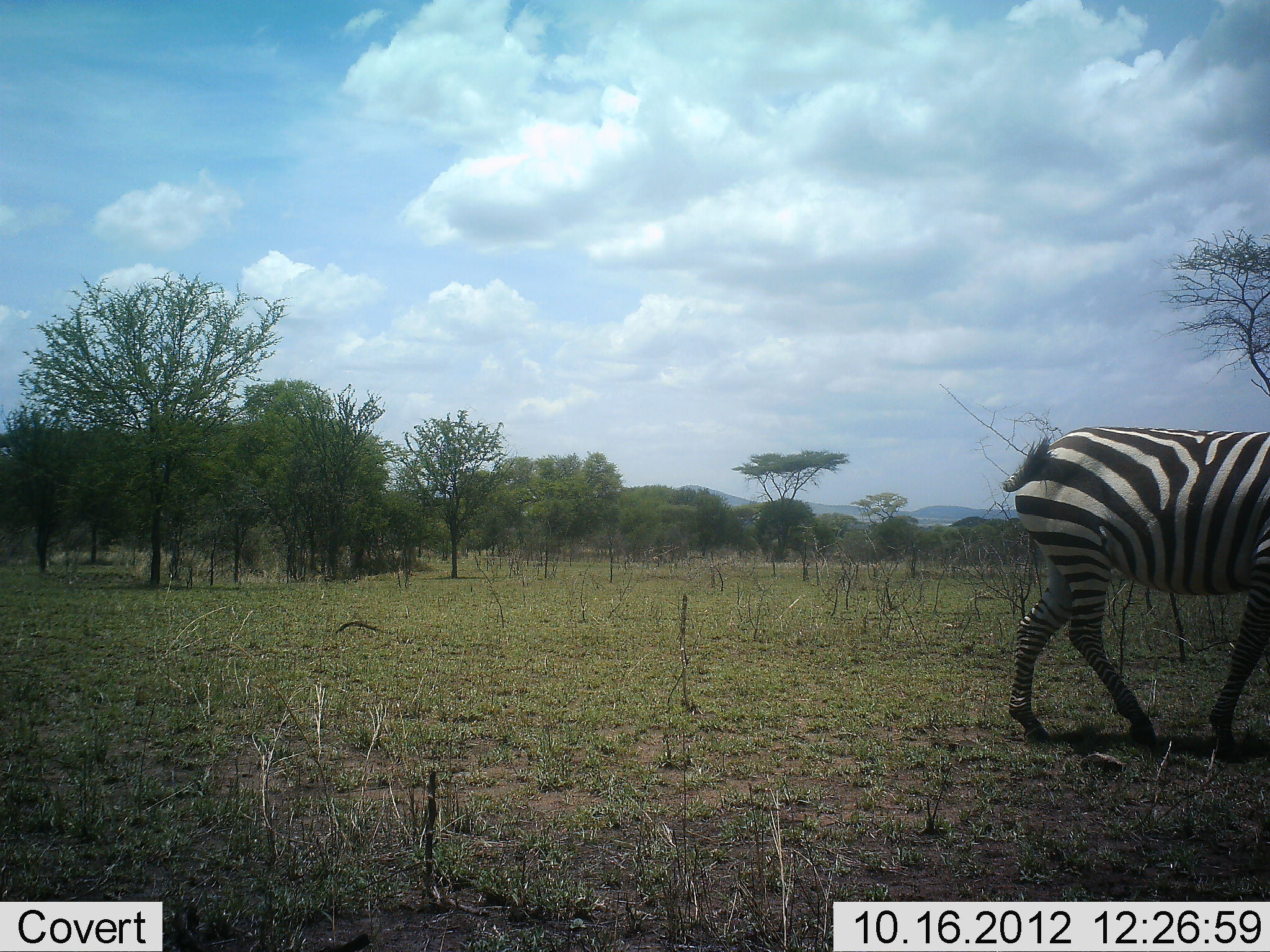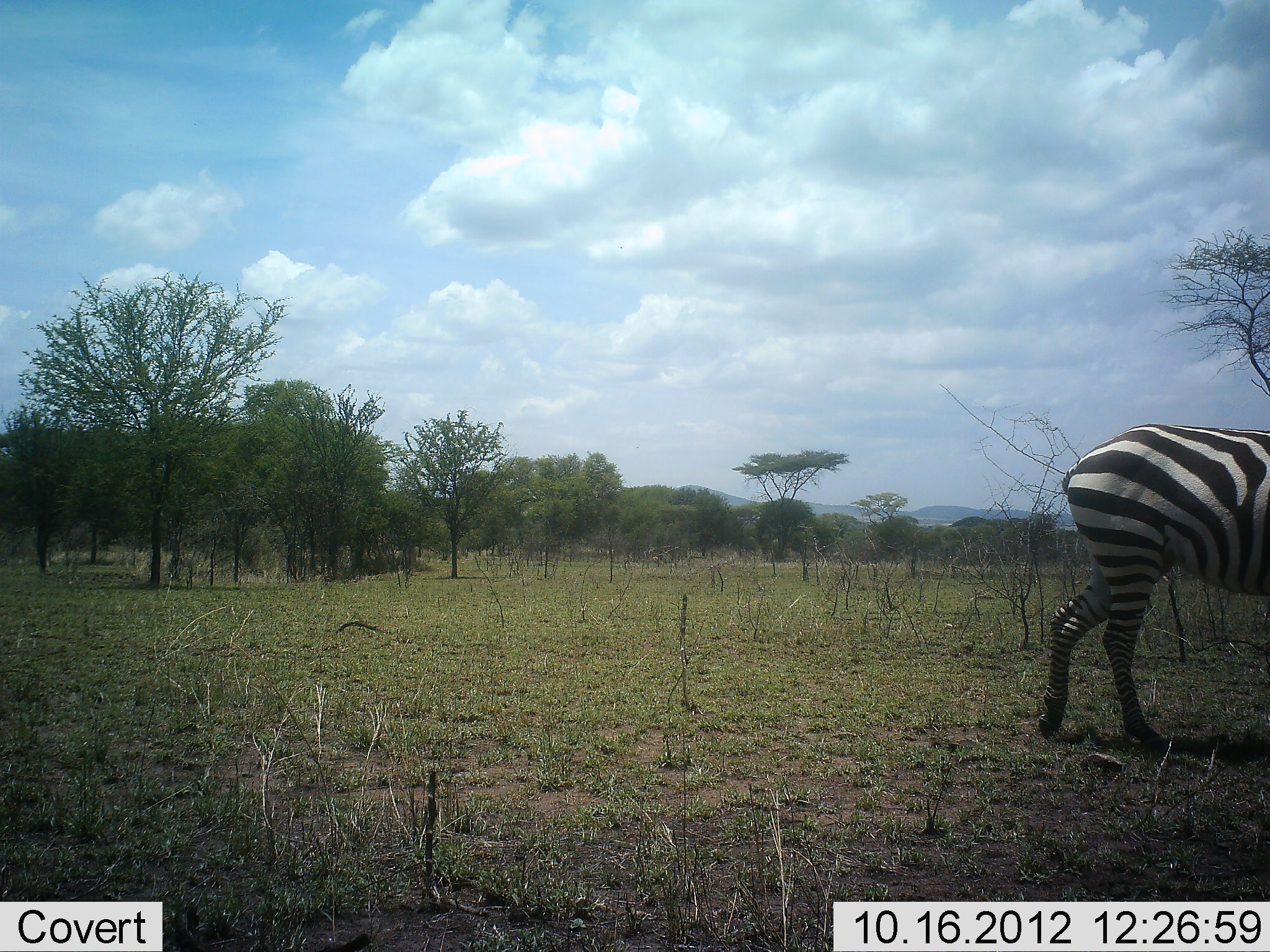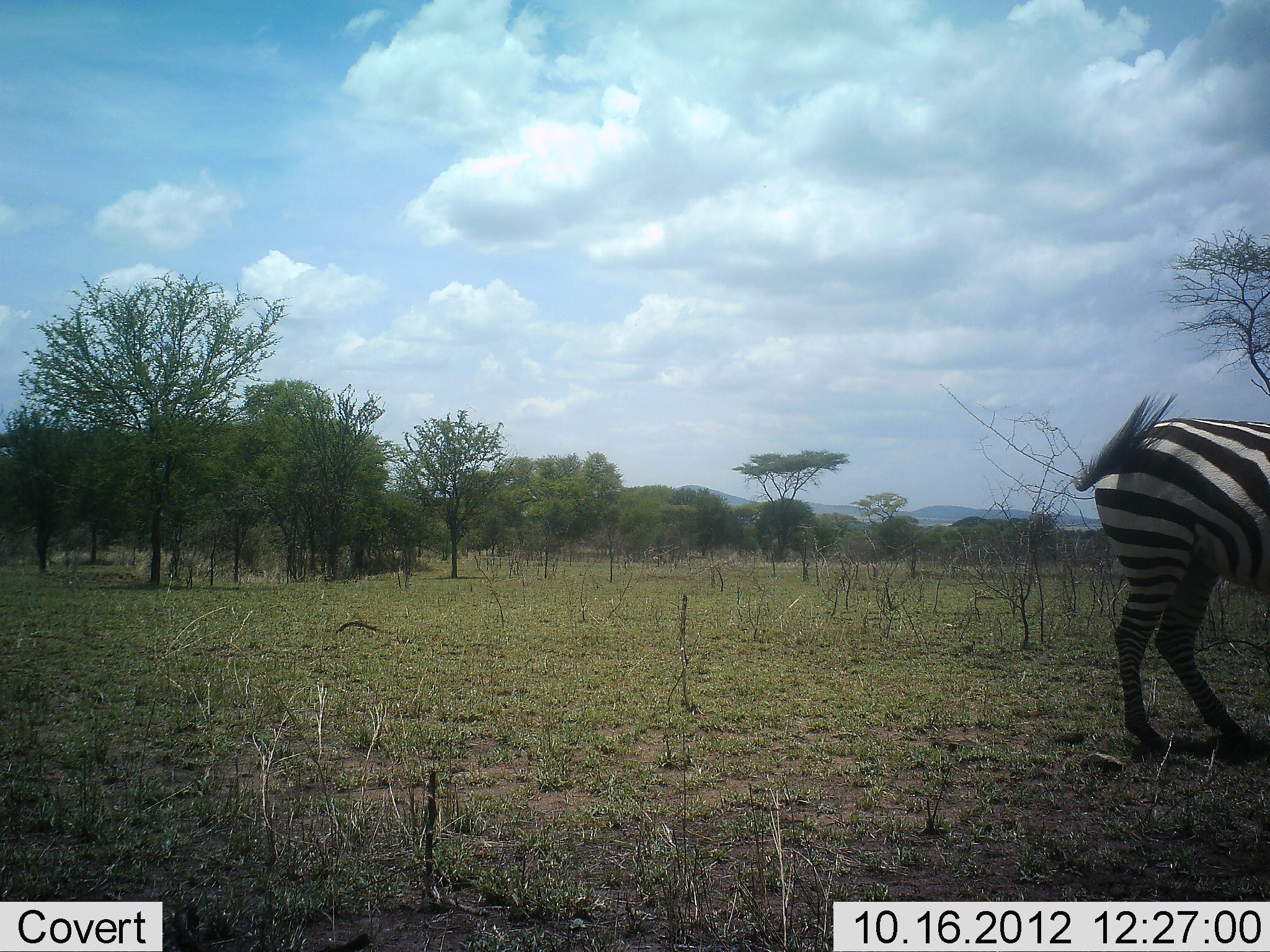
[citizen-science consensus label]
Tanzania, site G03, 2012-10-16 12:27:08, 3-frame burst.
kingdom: Animalia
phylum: Chordata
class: Mammalia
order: Perissodactyla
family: Equidae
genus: Equus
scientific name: Equus quagga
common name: plains zebra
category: zebra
Zebra (plains zebra) (Equus quagga), count 1. Behavior (volunteer vote fractions): standing 20%, resting 0%, moving 80%, interacting 0%. Young present (vote fraction): 0%. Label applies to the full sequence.